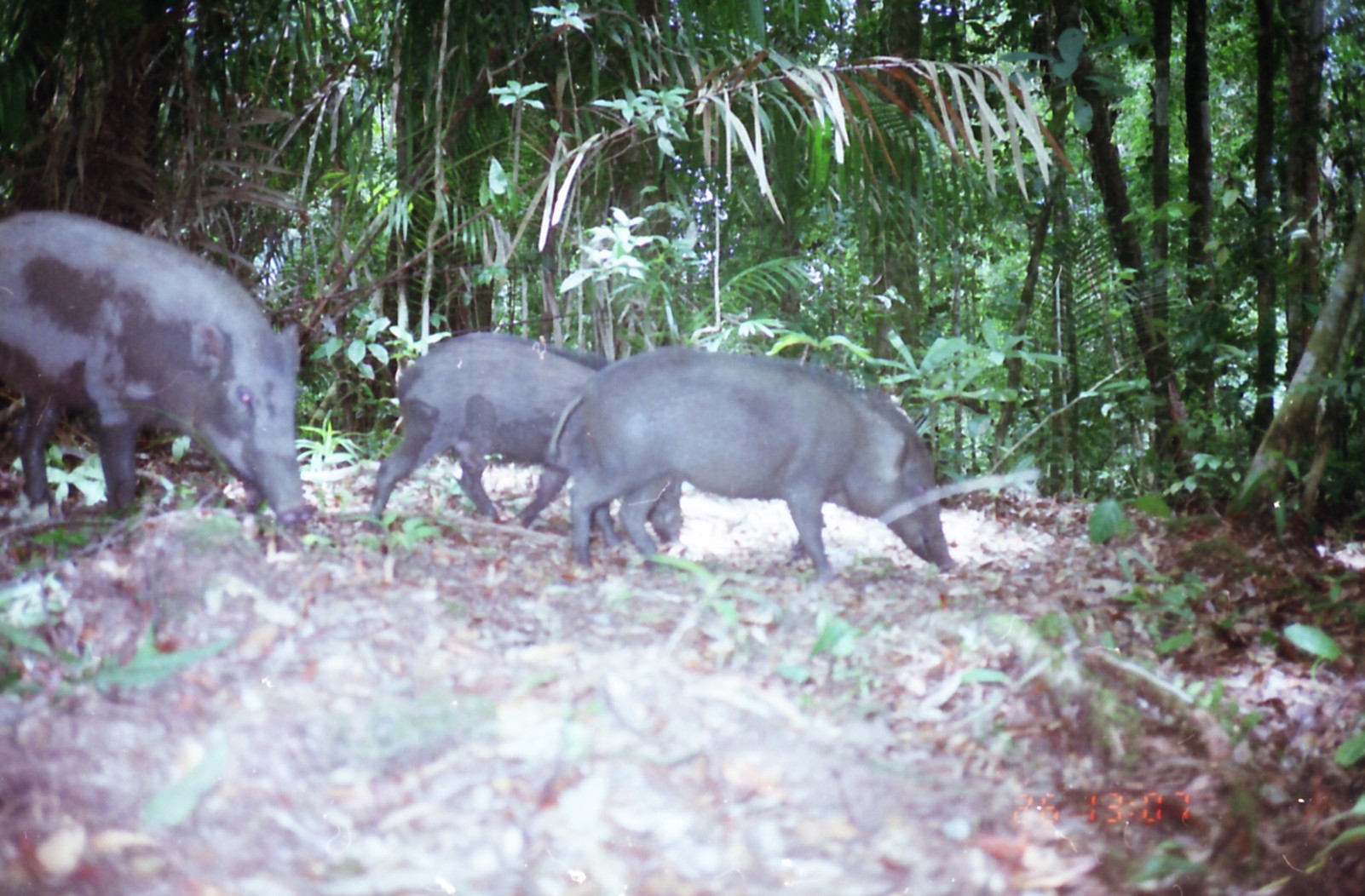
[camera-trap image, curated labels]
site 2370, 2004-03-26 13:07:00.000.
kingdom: Animalia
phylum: Chordata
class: Mammalia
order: Artiodactyla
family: Suidae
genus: Sus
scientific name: Sus scrofa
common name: wild boar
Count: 3.